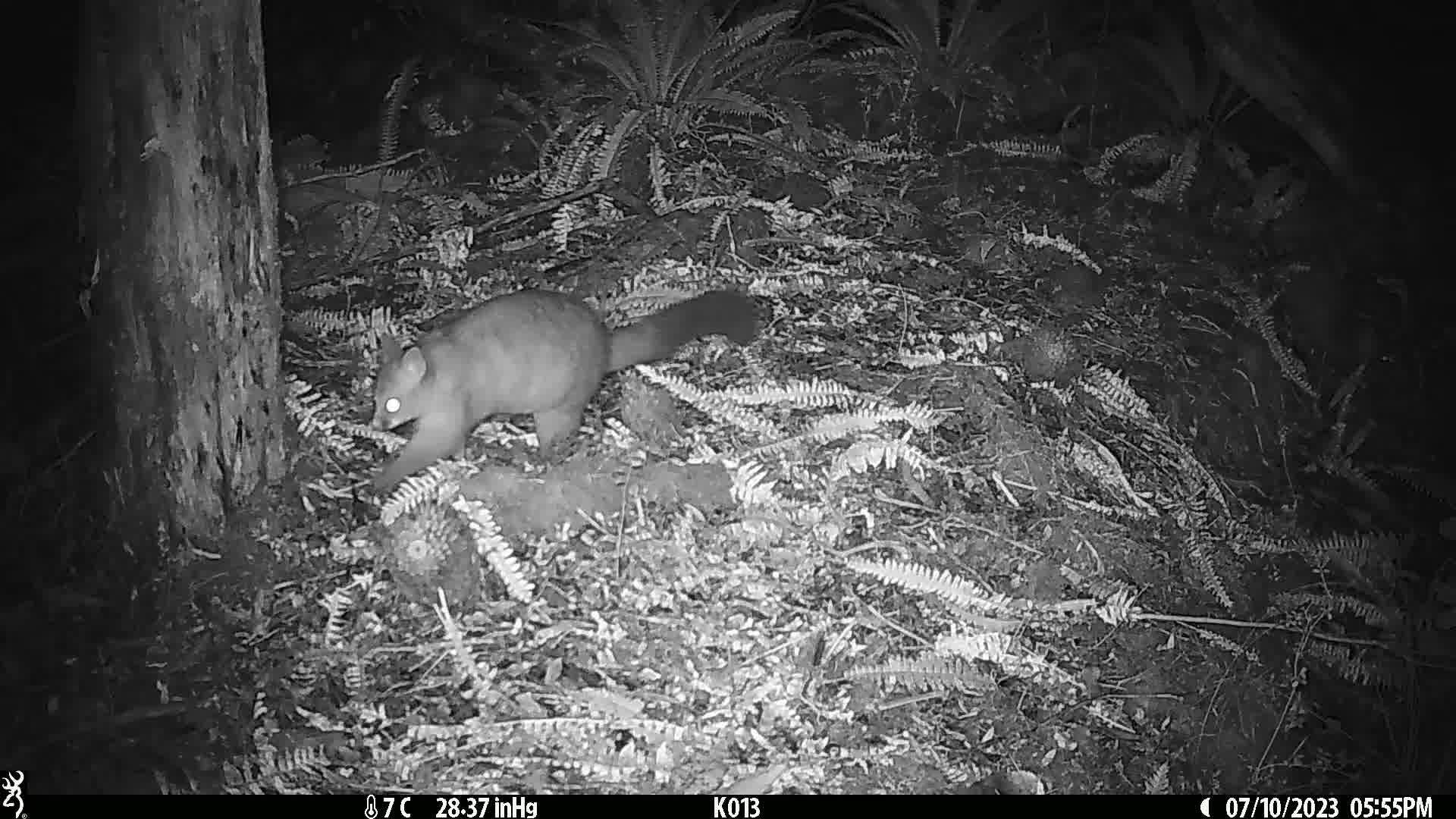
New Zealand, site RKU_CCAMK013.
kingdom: Animalia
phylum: Chordata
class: Mammalia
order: Diprotodontia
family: Phalangeridae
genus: Trichosurus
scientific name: Trichosurus vulpecula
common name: common brushtail possum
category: possum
Possum (common brushtail possum) (Trichosurus vulpecula).